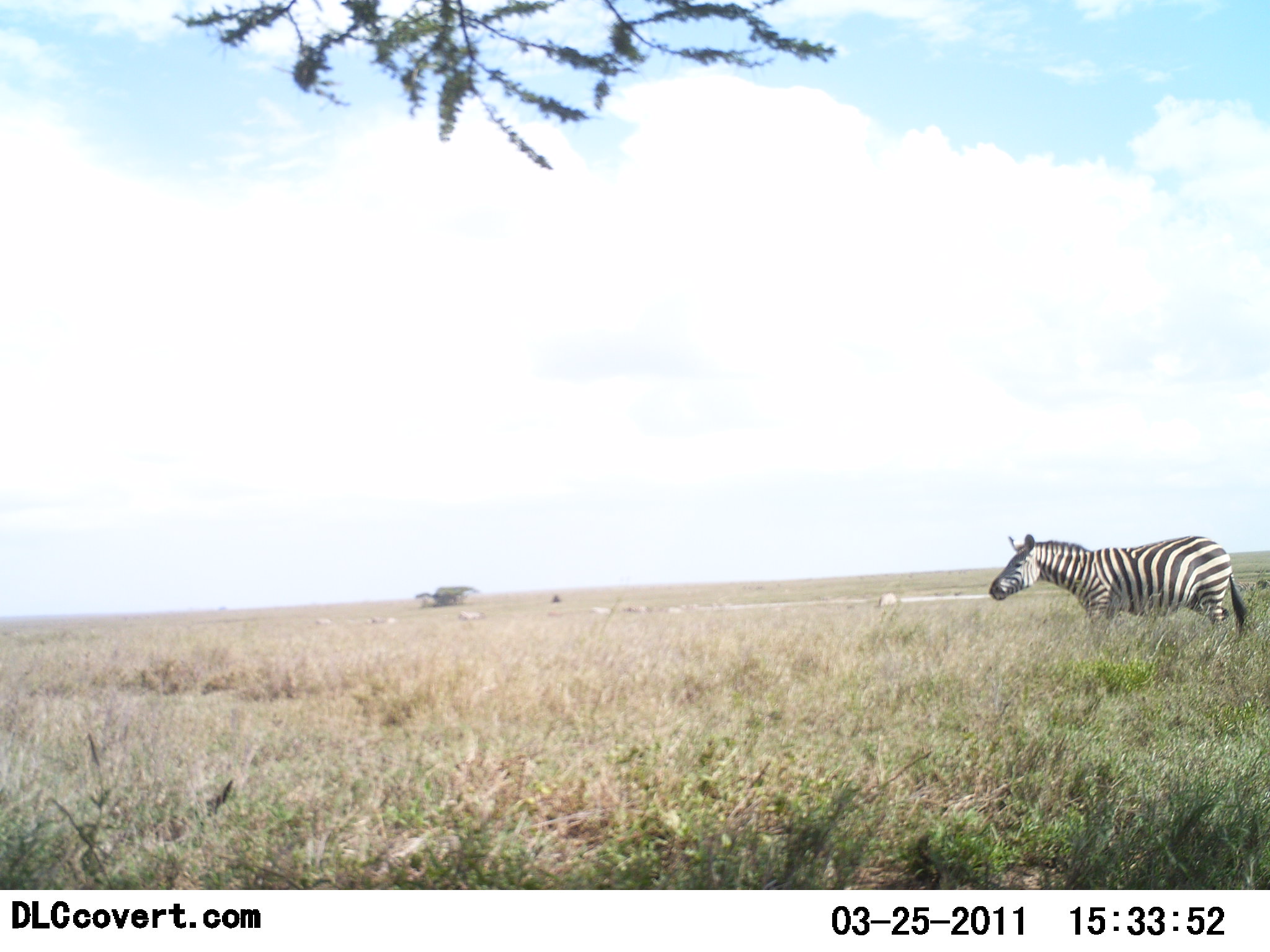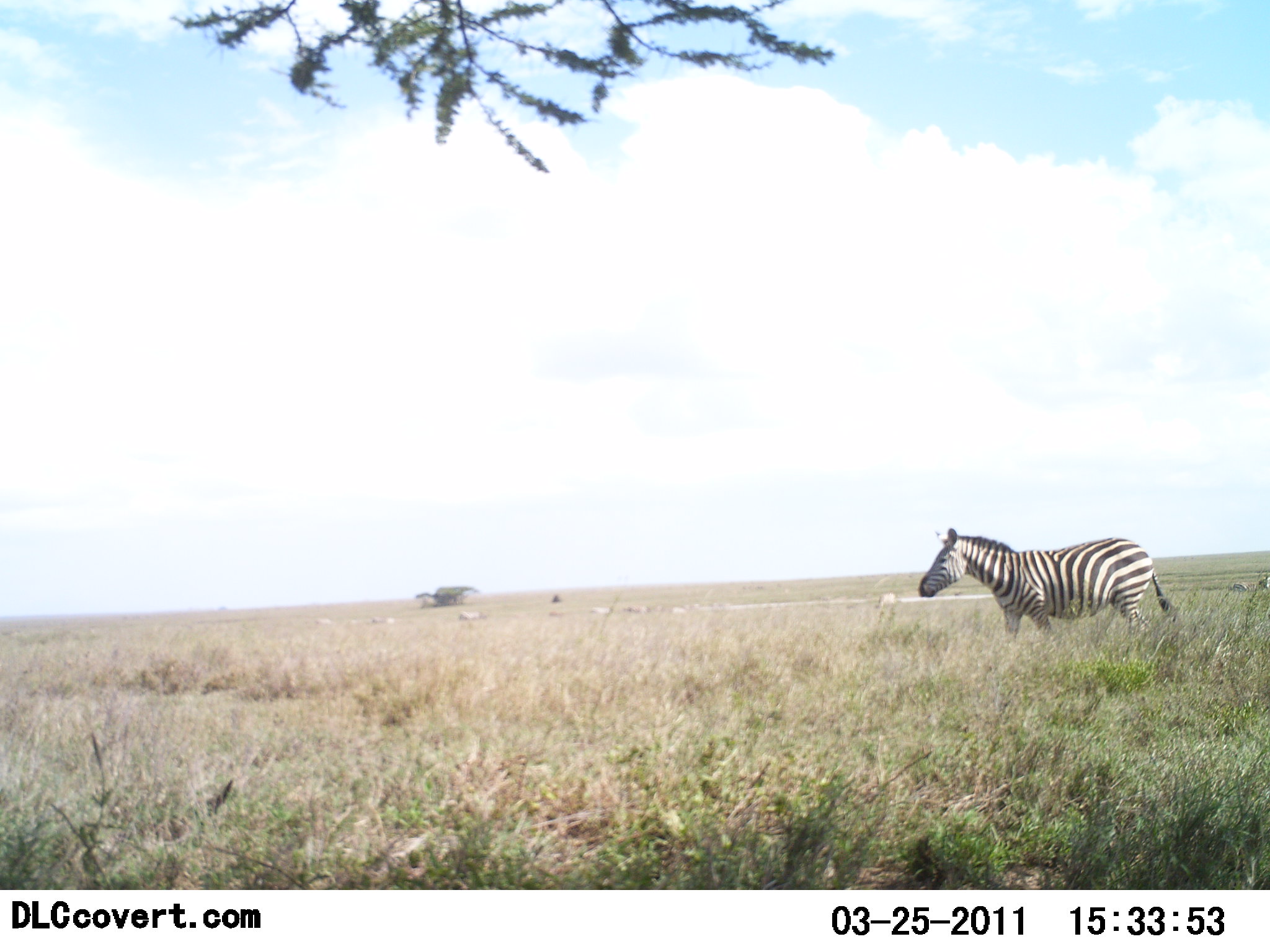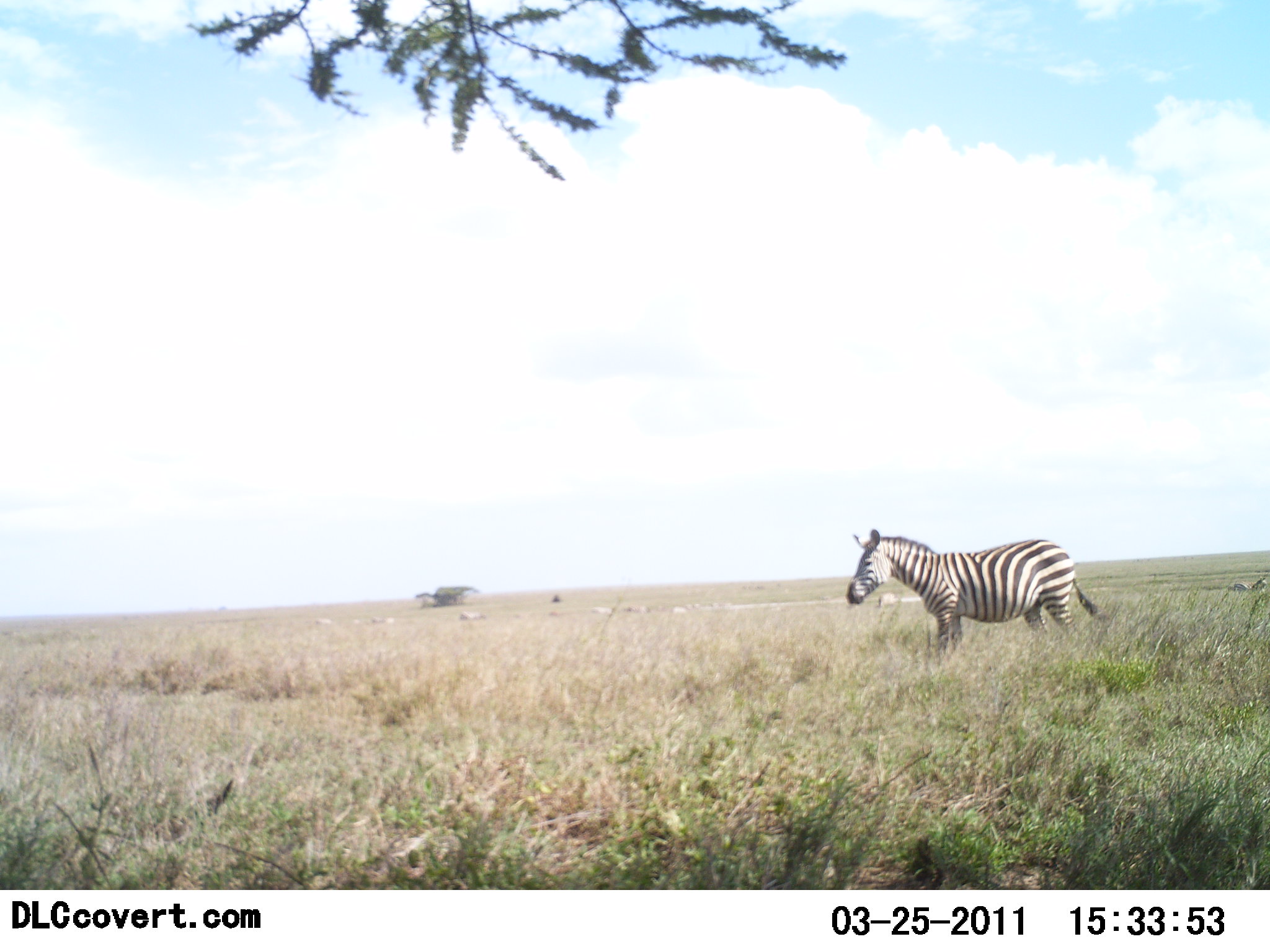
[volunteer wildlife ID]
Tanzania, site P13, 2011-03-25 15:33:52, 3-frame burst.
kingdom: Animalia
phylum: Chordata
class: Mammalia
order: Perissodactyla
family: Equidae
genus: Equus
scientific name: Equus quagga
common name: plains zebra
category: zebra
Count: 1.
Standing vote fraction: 8%.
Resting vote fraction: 0%.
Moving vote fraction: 92%.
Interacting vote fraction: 0%.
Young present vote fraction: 0%.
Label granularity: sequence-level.